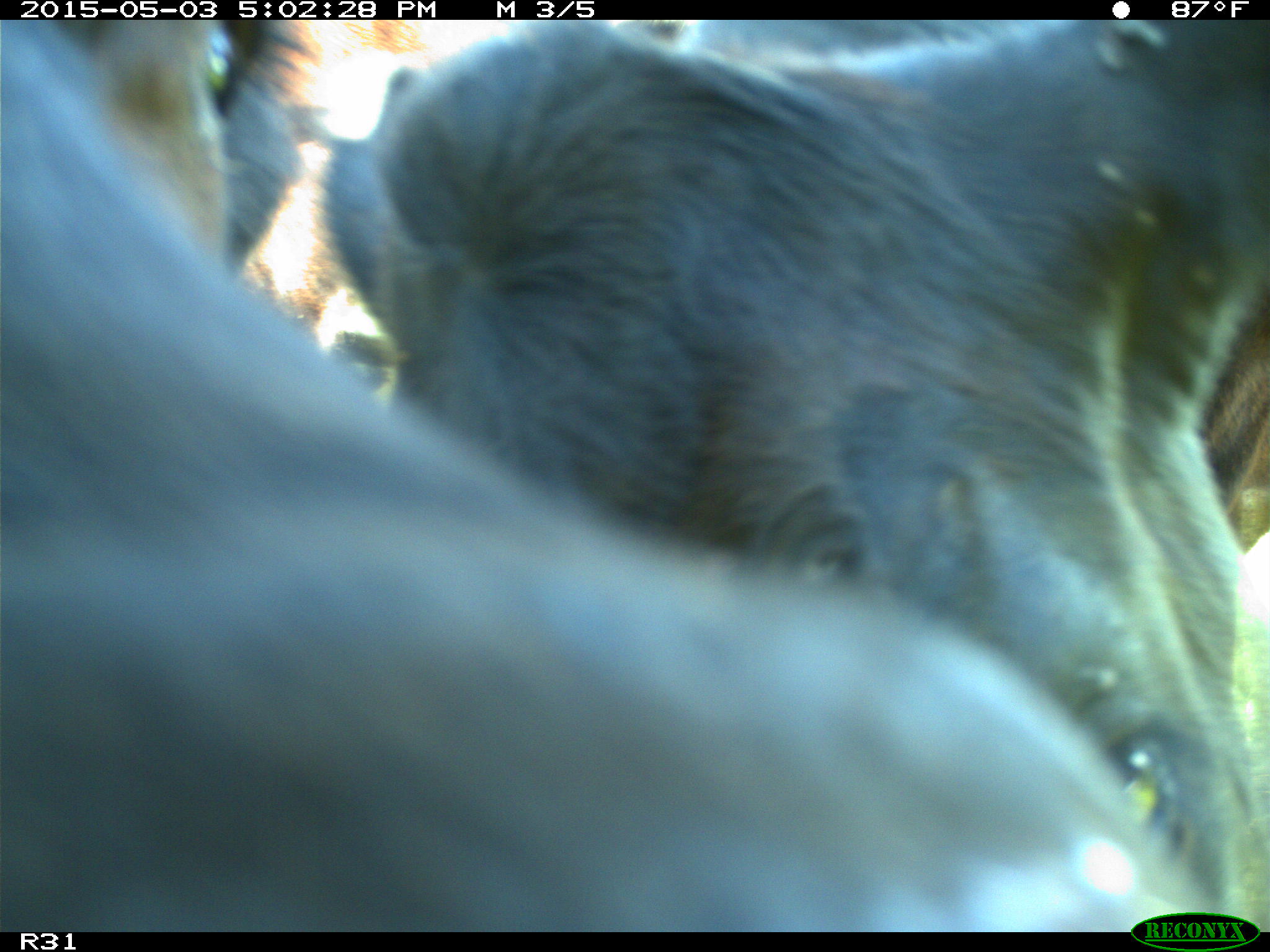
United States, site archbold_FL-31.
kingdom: Animalia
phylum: Chordata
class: Mammalia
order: Artiodactyla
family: Bovidae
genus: Bos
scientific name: Bos taurus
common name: domestic cow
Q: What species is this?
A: Bos taurus (domestic cow).